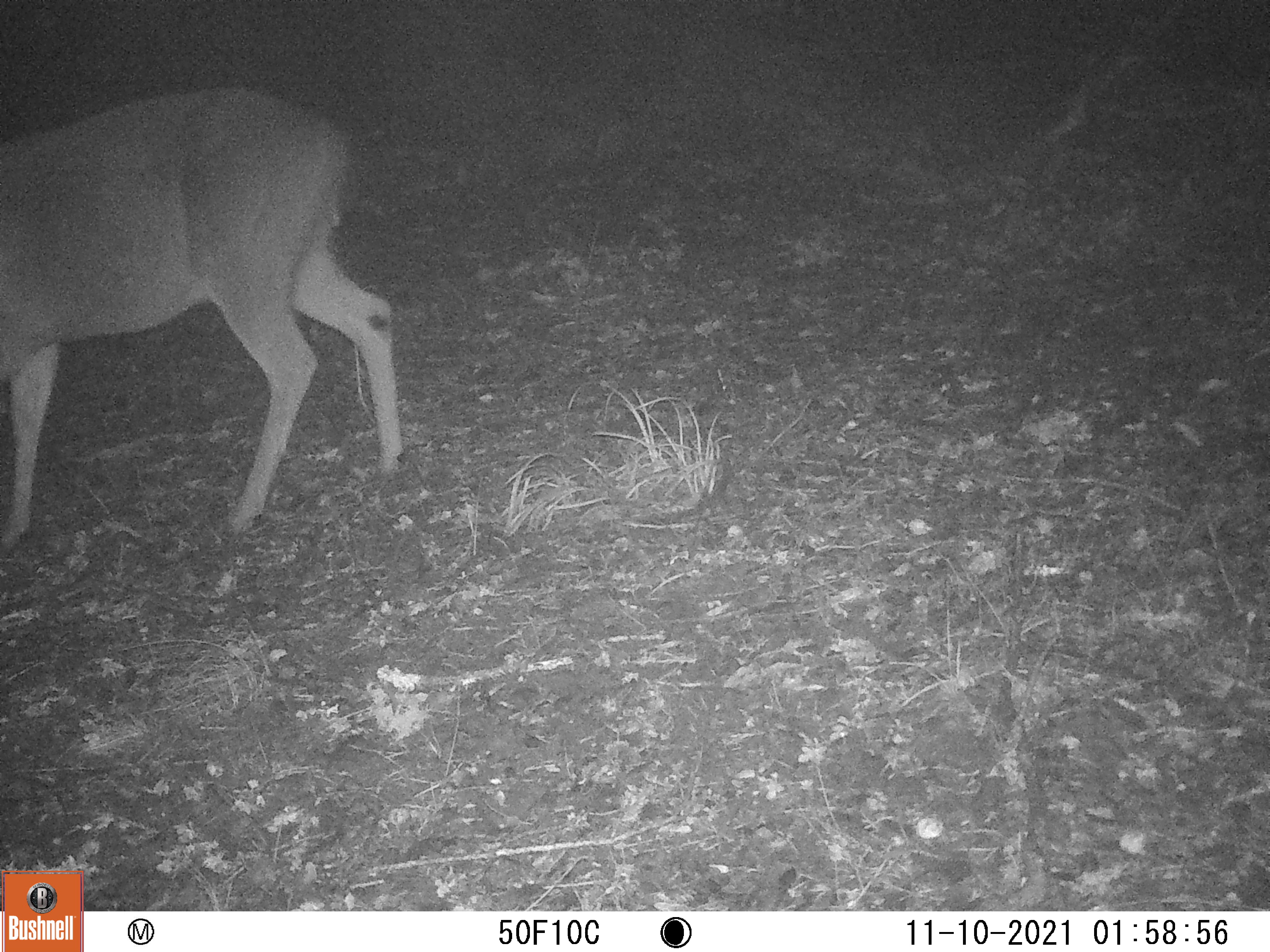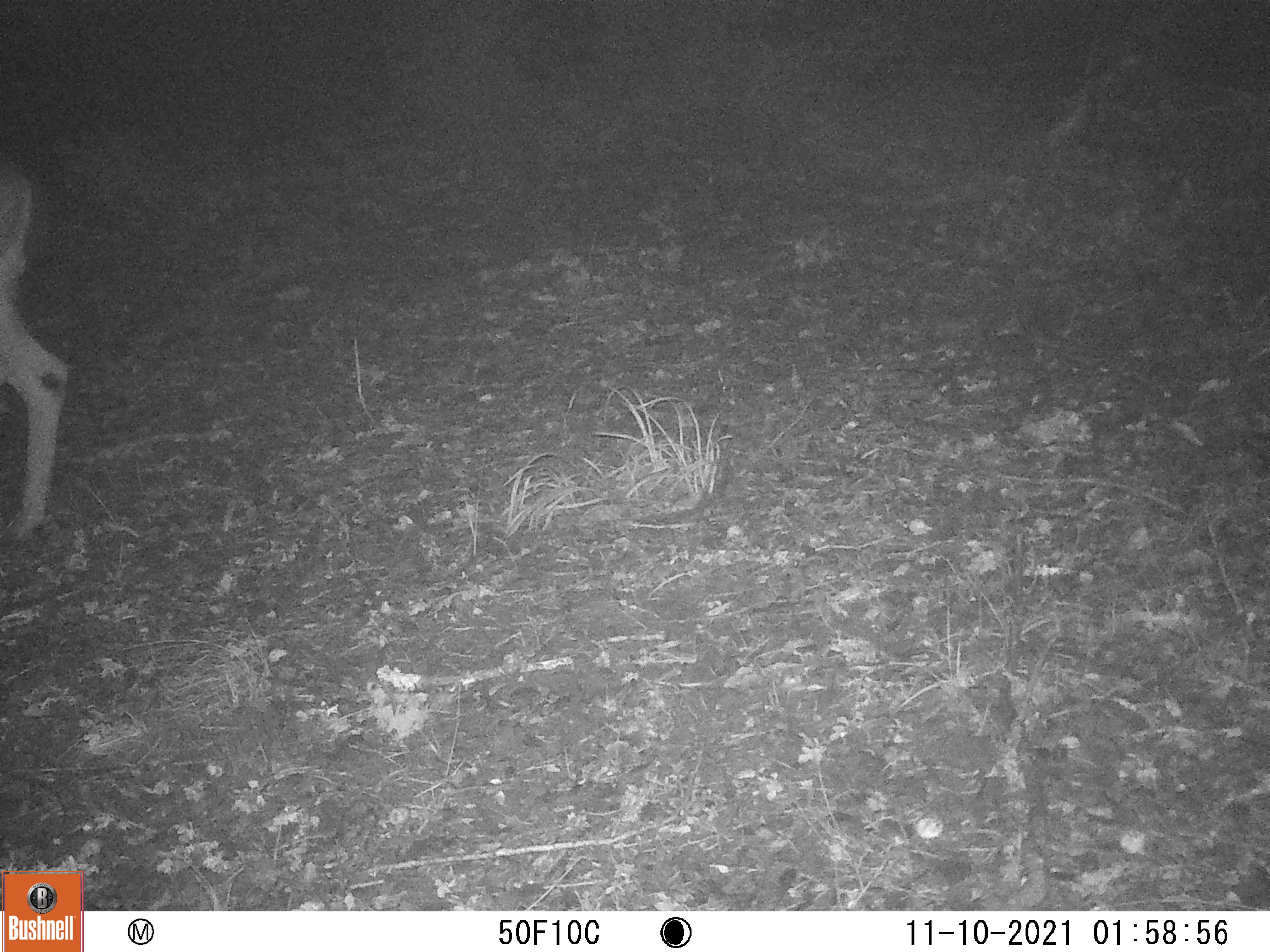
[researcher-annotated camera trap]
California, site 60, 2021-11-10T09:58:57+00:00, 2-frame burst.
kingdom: Animalia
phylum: Chordata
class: Mammalia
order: Artiodactyla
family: Cervidae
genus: Odocoileus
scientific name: Odocoileus hemionus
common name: mule deer